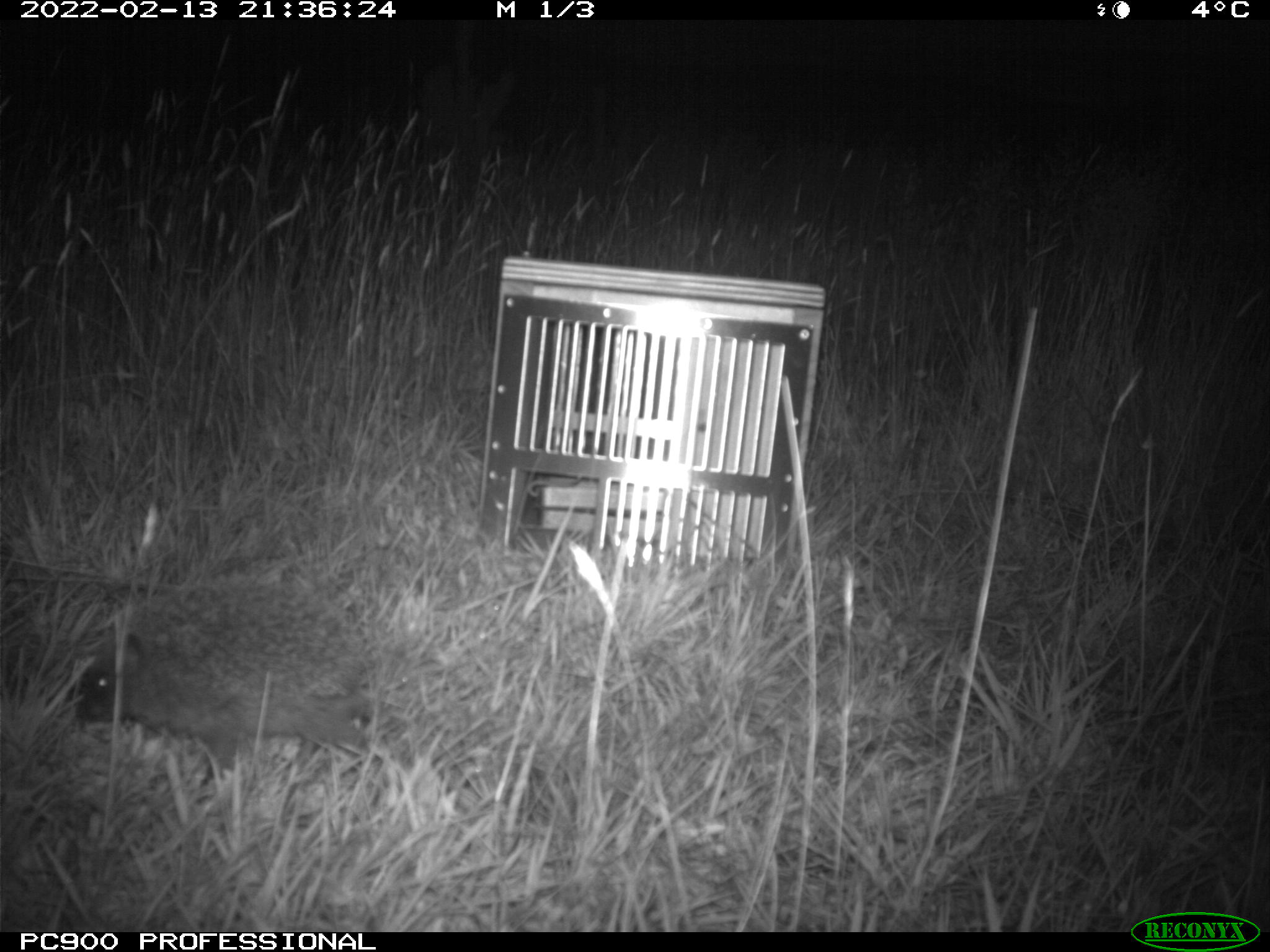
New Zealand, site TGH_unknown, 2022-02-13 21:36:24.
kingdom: Animalia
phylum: Chordata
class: Mammalia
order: Eulipotyphla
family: Erinaceidae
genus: Erinaceus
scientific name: Erinaceus europaeus europaeus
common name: european hedgehog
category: hedgehog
Hedgehog (european hedgehog) (Erinaceus europaeus europaeus).